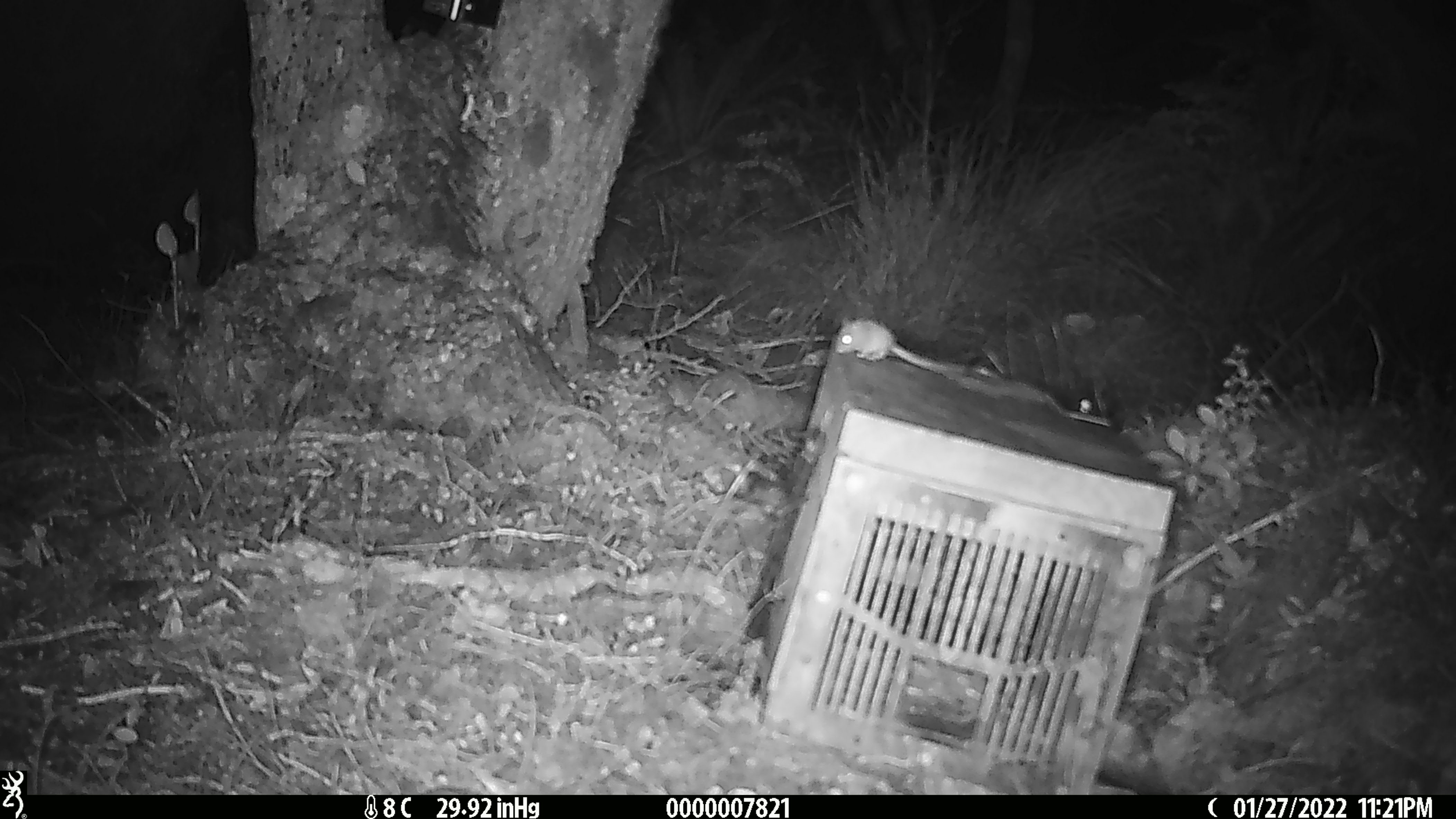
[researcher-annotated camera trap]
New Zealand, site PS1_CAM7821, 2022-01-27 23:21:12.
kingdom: Animalia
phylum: Chordata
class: Mammalia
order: Rodentia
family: Muridae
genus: Mus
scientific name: Mus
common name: mouse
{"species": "mouse (Mus)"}